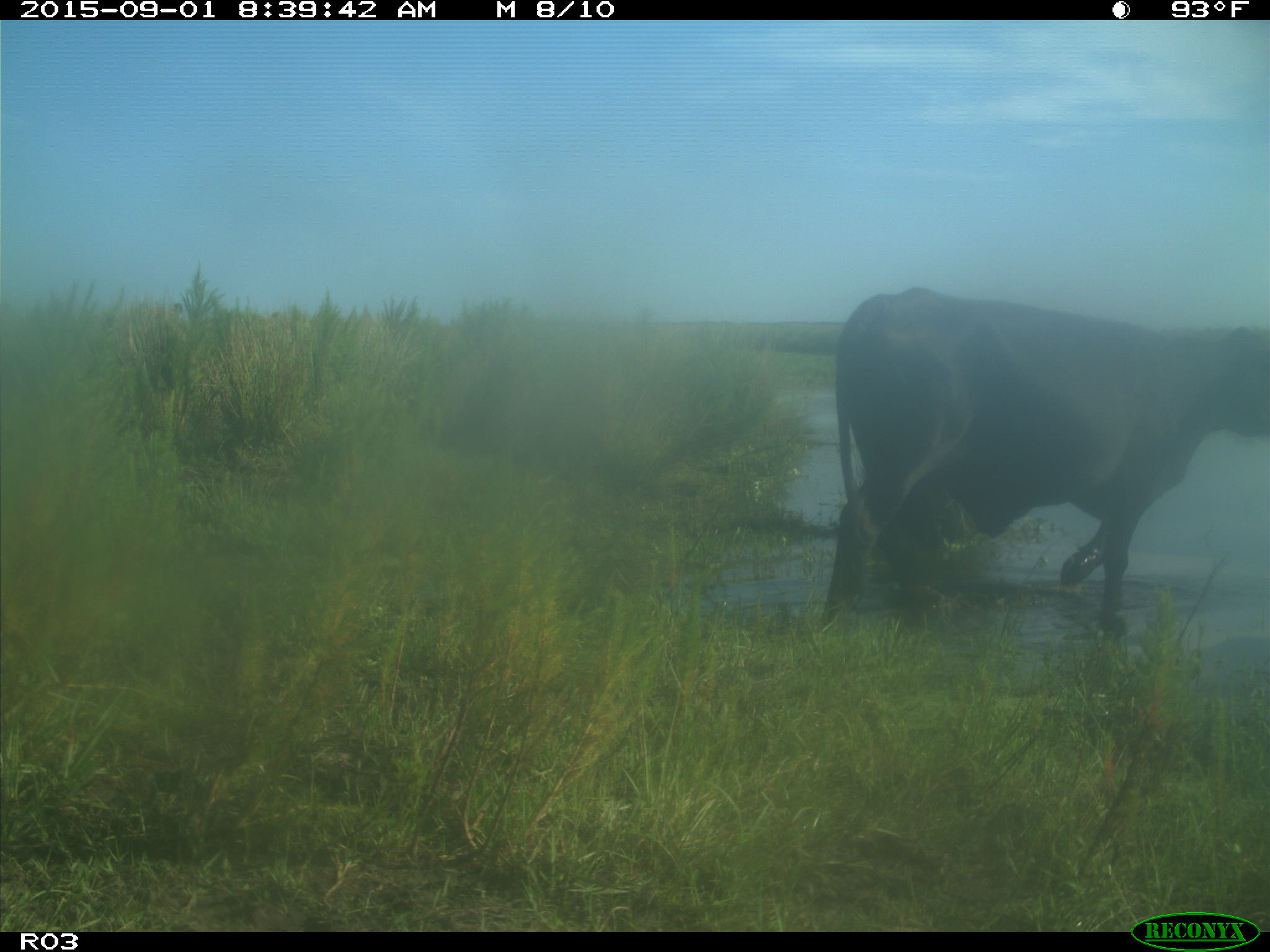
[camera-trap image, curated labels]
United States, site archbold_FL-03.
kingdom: Animalia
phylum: Chordata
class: Mammalia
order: Artiodactyla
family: Bovidae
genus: Bos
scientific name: Bos taurus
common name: domestic cow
Bos taurus (domestic cow).